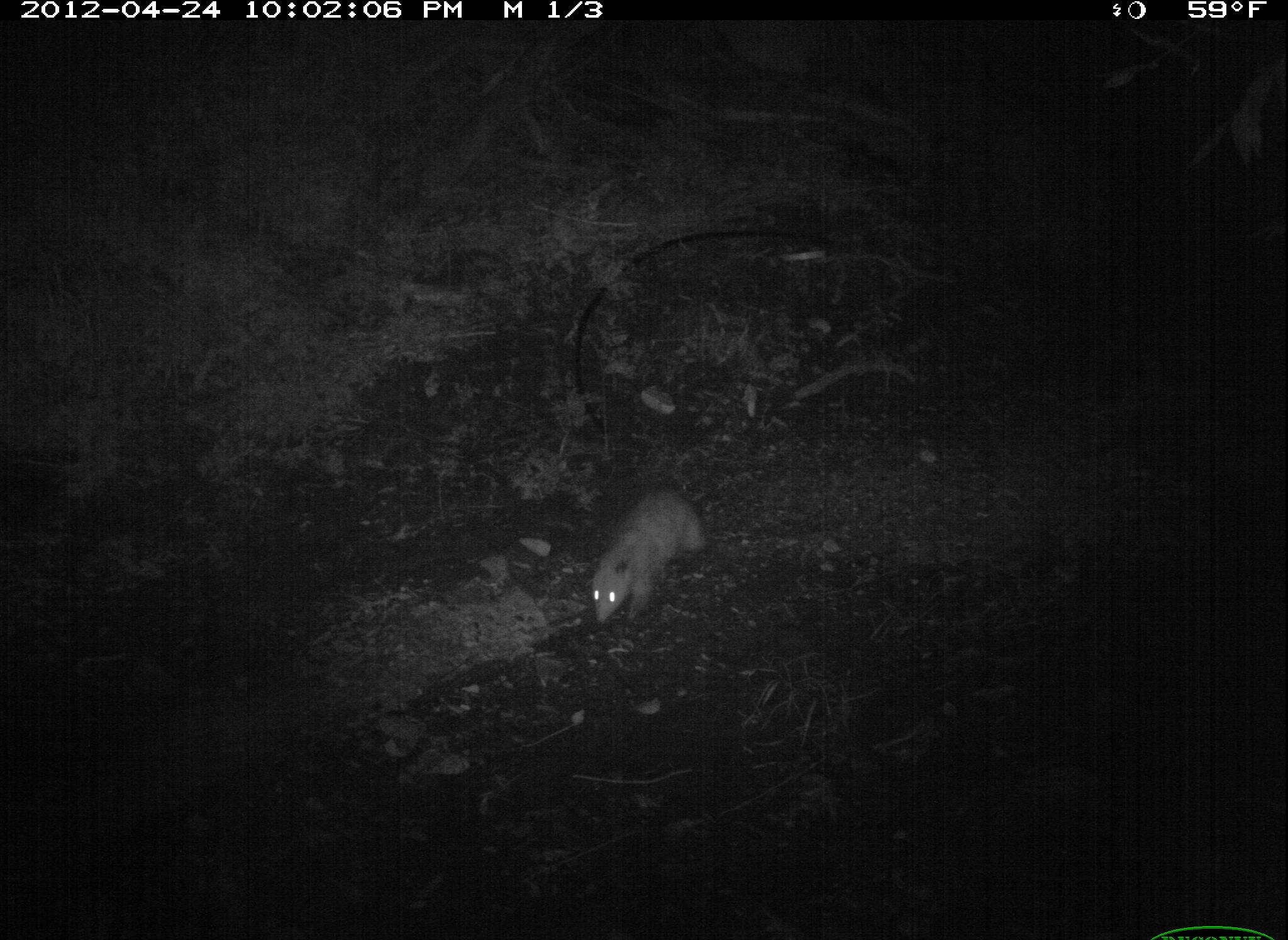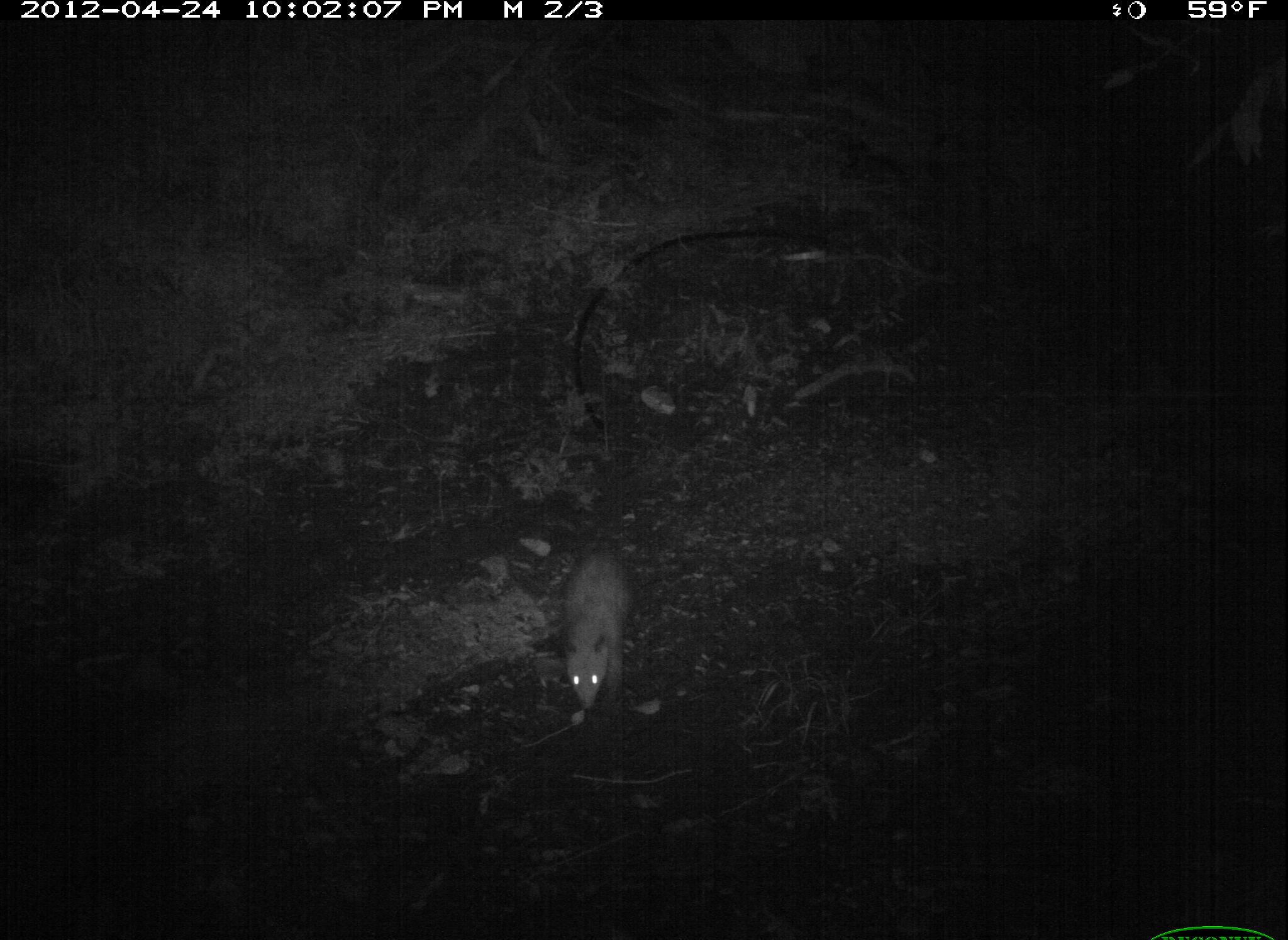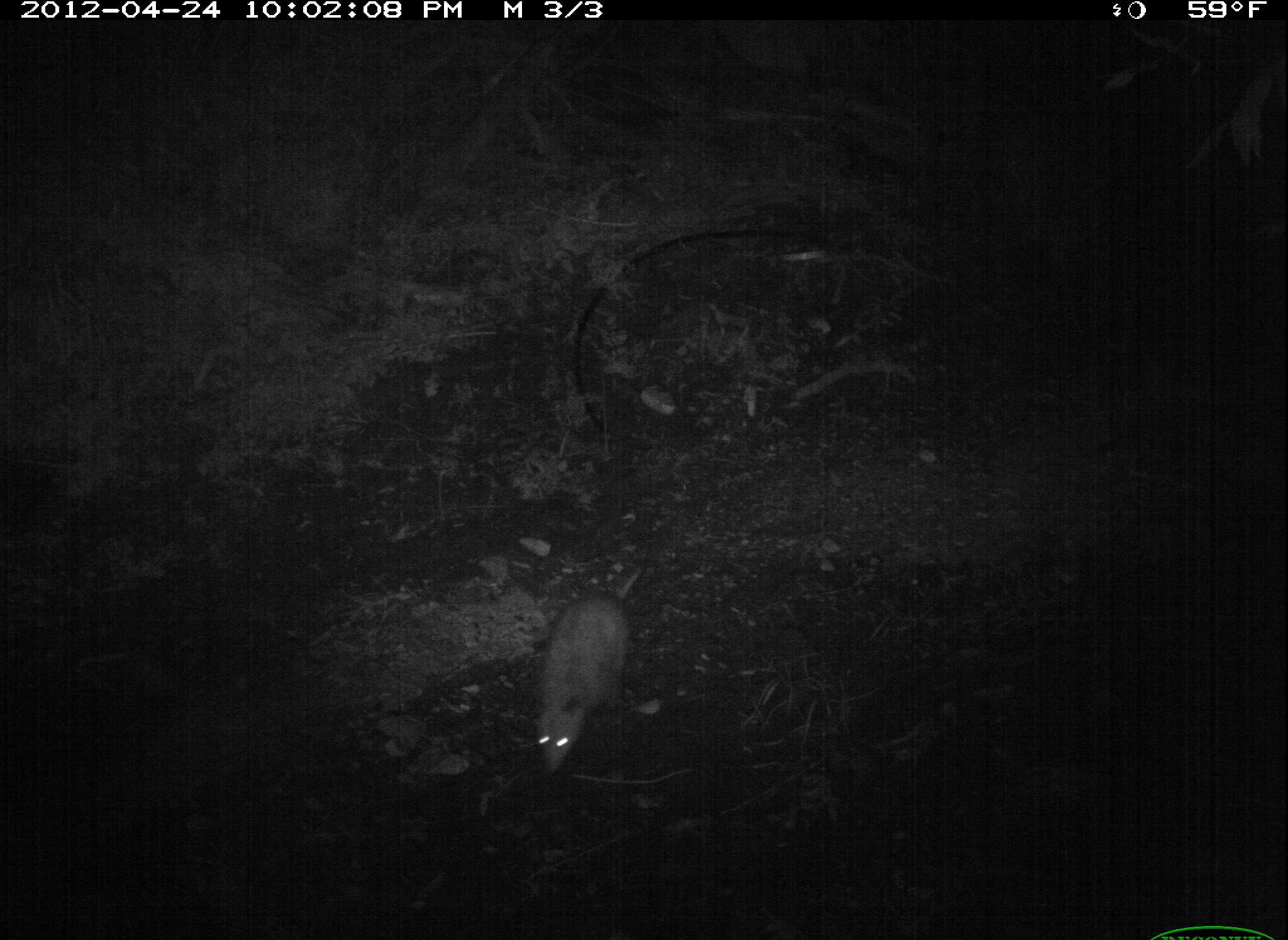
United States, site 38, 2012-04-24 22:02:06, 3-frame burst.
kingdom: Animalia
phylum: Chordata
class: Mammalia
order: Didelphimorphia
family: Didelphidae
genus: Didelphis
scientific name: Didelphis virginiana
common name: virginia opossum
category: opossum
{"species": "opossum (virginia opossum) (Didelphis virginiana)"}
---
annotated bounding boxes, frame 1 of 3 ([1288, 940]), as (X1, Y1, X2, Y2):
opossum: (576, 469, 715, 639)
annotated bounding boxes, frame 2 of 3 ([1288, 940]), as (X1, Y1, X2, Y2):
opossum: (546, 536, 654, 728)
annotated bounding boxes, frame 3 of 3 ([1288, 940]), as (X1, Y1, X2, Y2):
opossum: (509, 551, 687, 786)